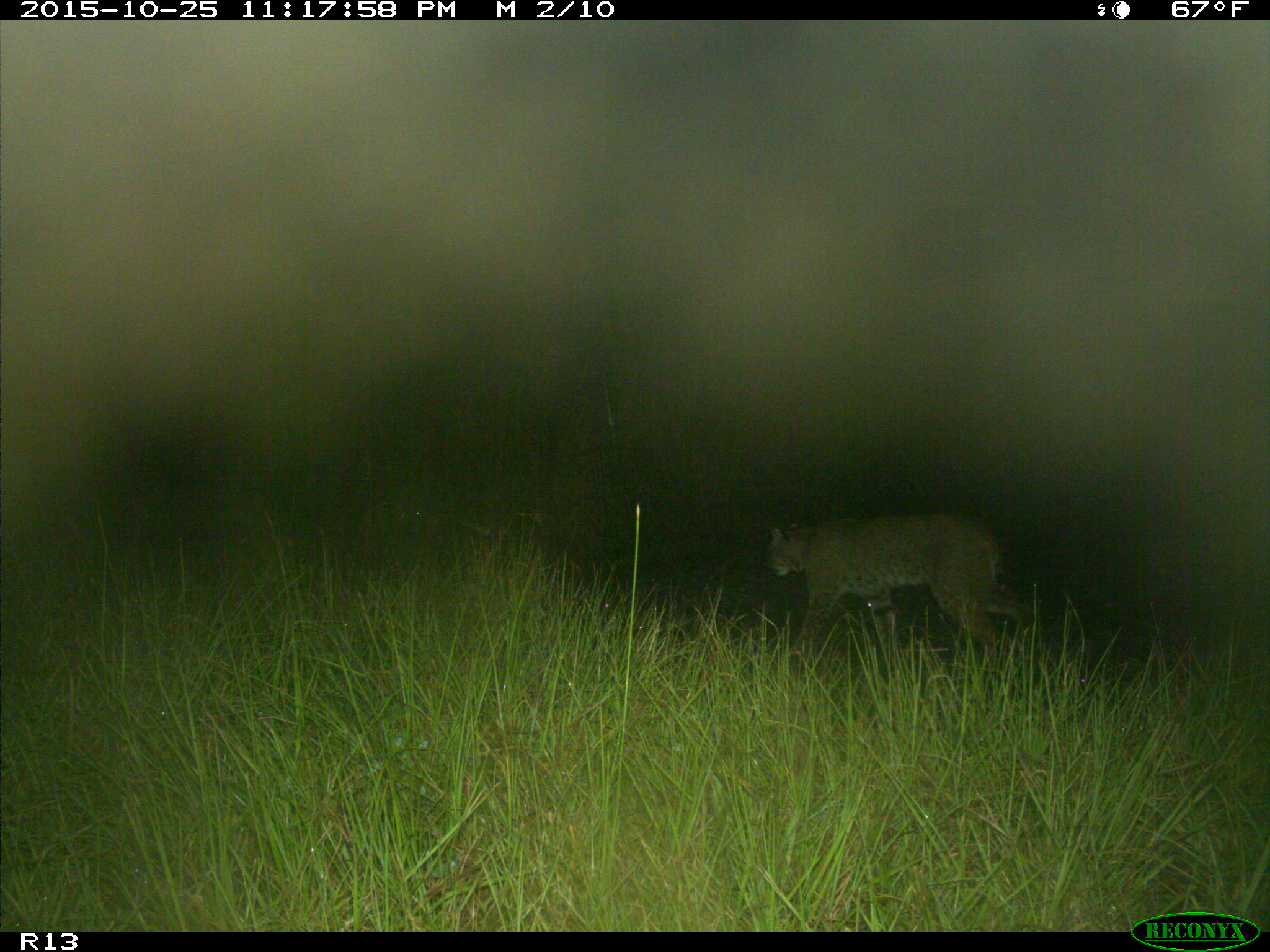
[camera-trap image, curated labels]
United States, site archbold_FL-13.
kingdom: Animalia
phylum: Chordata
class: Mammalia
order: Carnivora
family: Felidae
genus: Lynx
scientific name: Lynx rufus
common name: bobcat